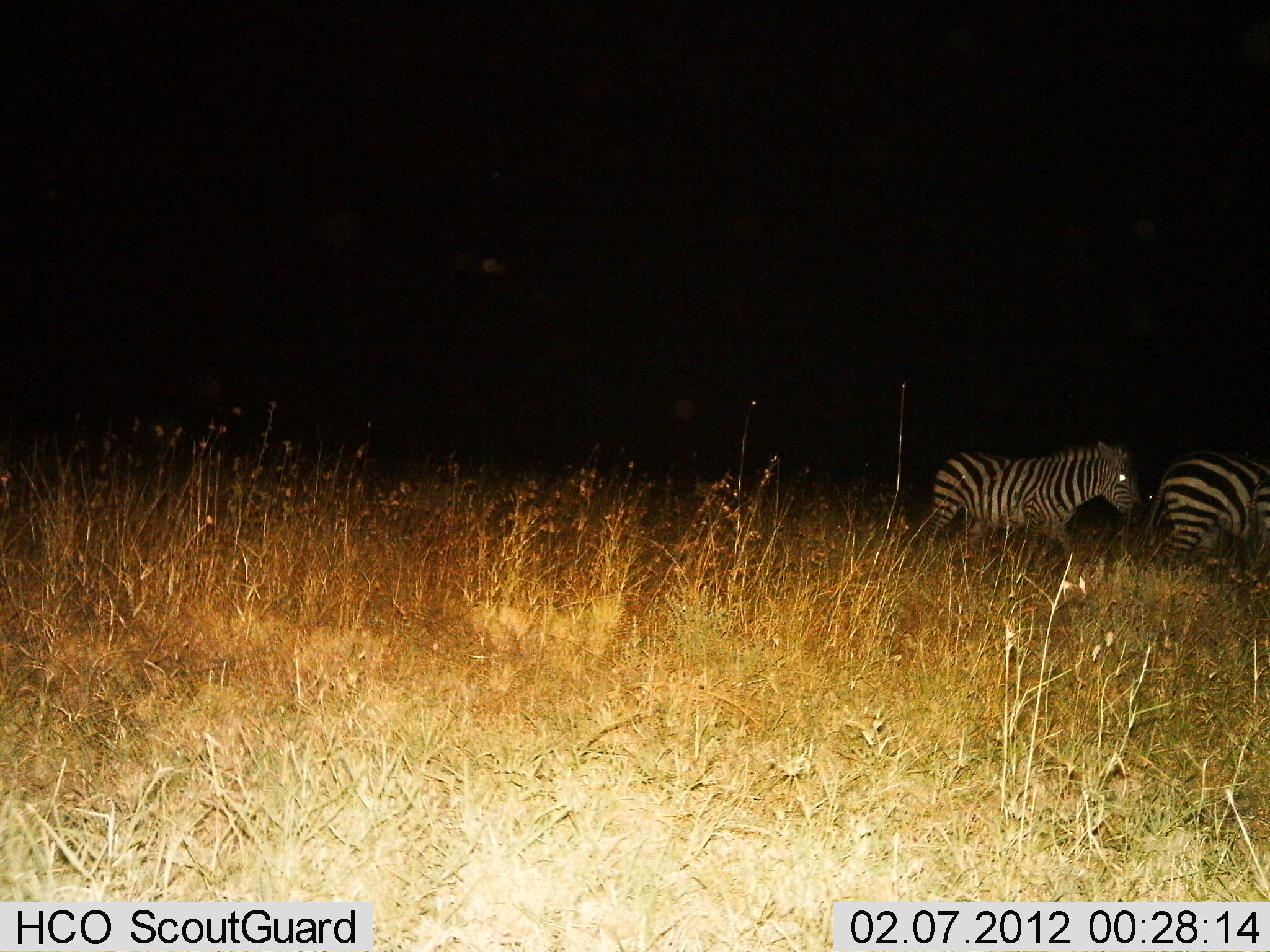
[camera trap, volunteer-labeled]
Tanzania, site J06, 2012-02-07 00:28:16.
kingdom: Animalia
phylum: Chordata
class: Mammalia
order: Perissodactyla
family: Equidae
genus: Equus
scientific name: Equus quagga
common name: plains zebra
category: zebra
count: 2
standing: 29%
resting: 0%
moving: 82%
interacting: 0%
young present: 0%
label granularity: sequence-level